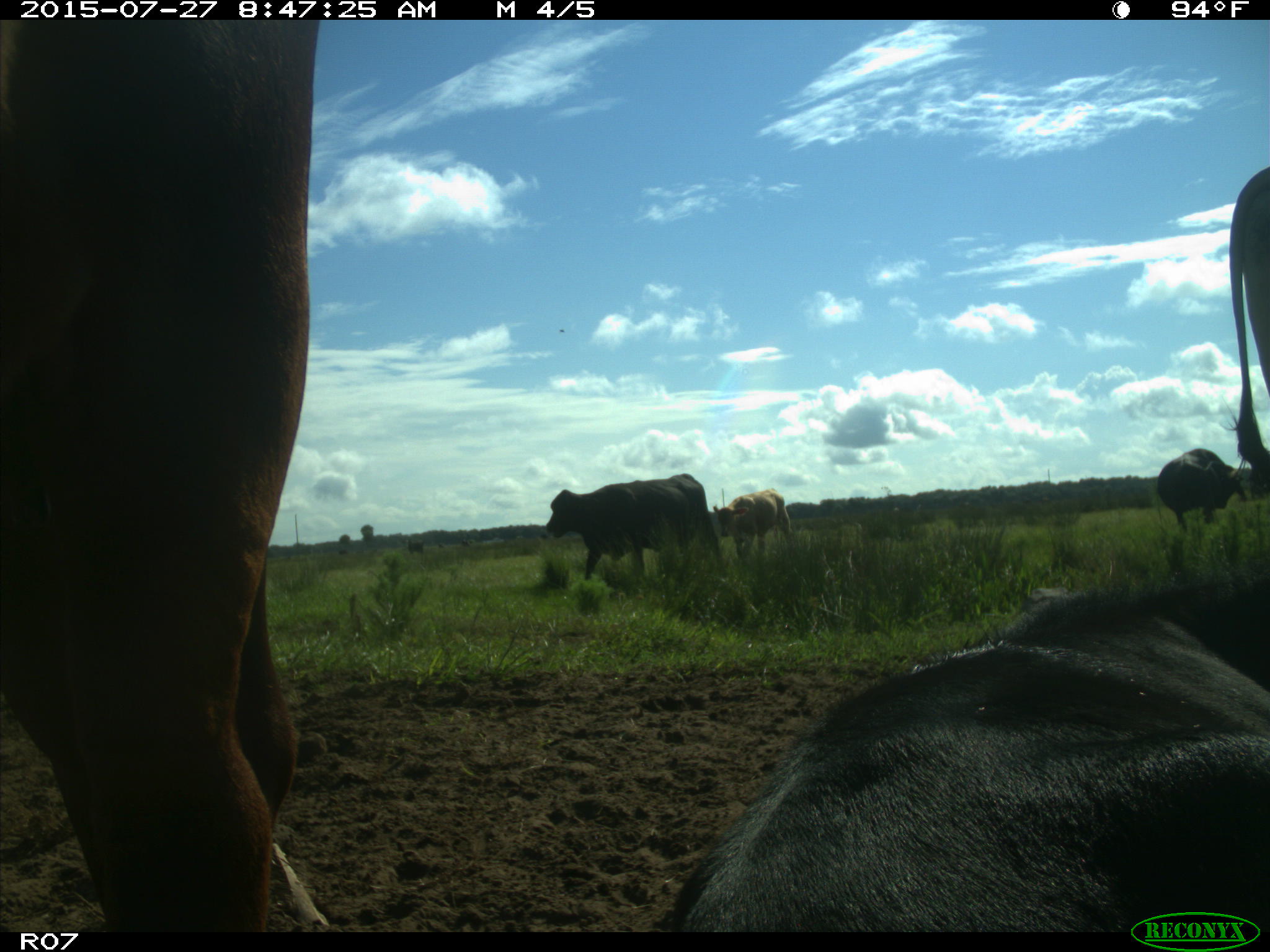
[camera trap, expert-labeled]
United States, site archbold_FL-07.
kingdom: Animalia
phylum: Chordata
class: Mammalia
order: Artiodactyla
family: Bovidae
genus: Bos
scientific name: Bos taurus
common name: domestic cow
Bos taurus (domestic cow).